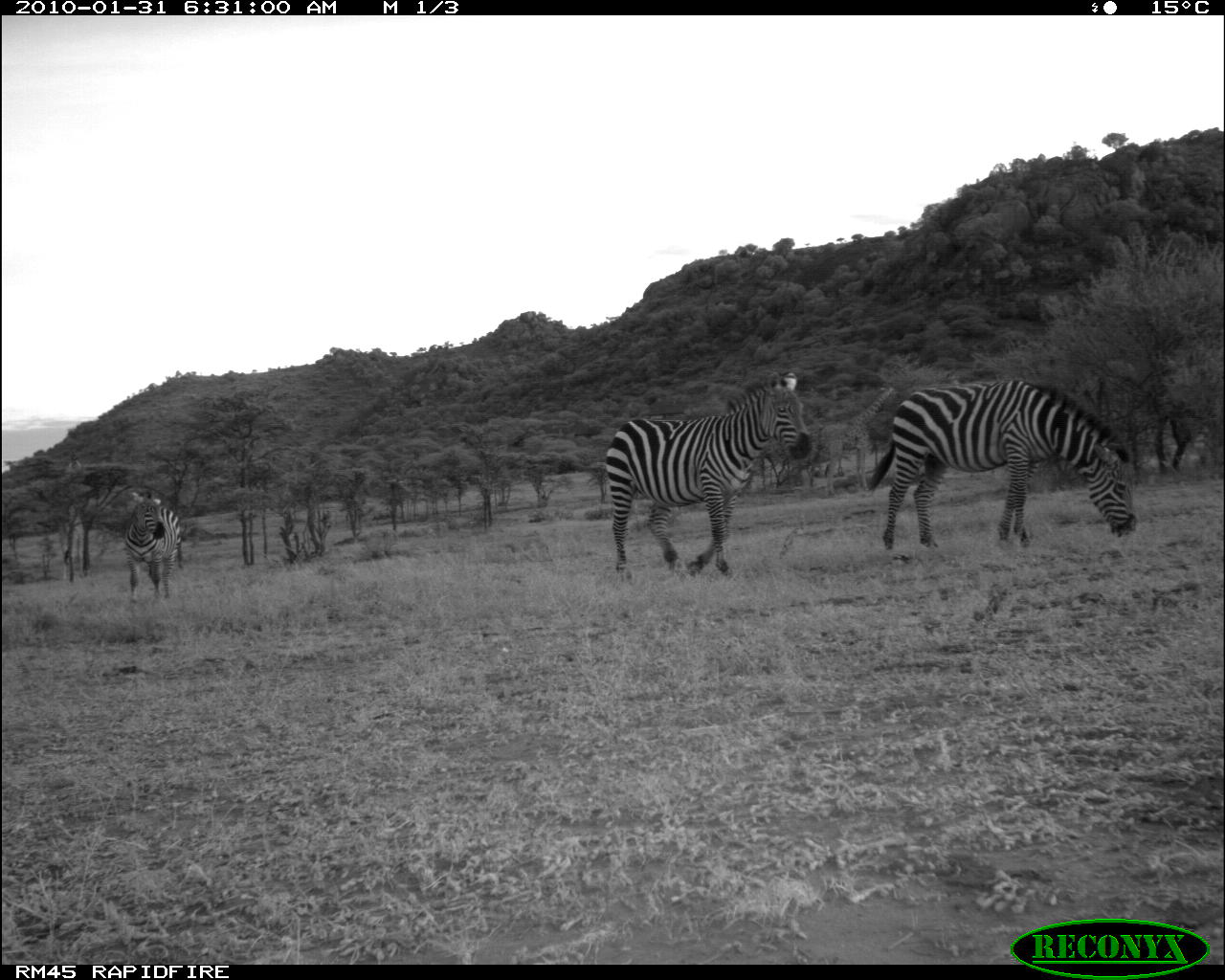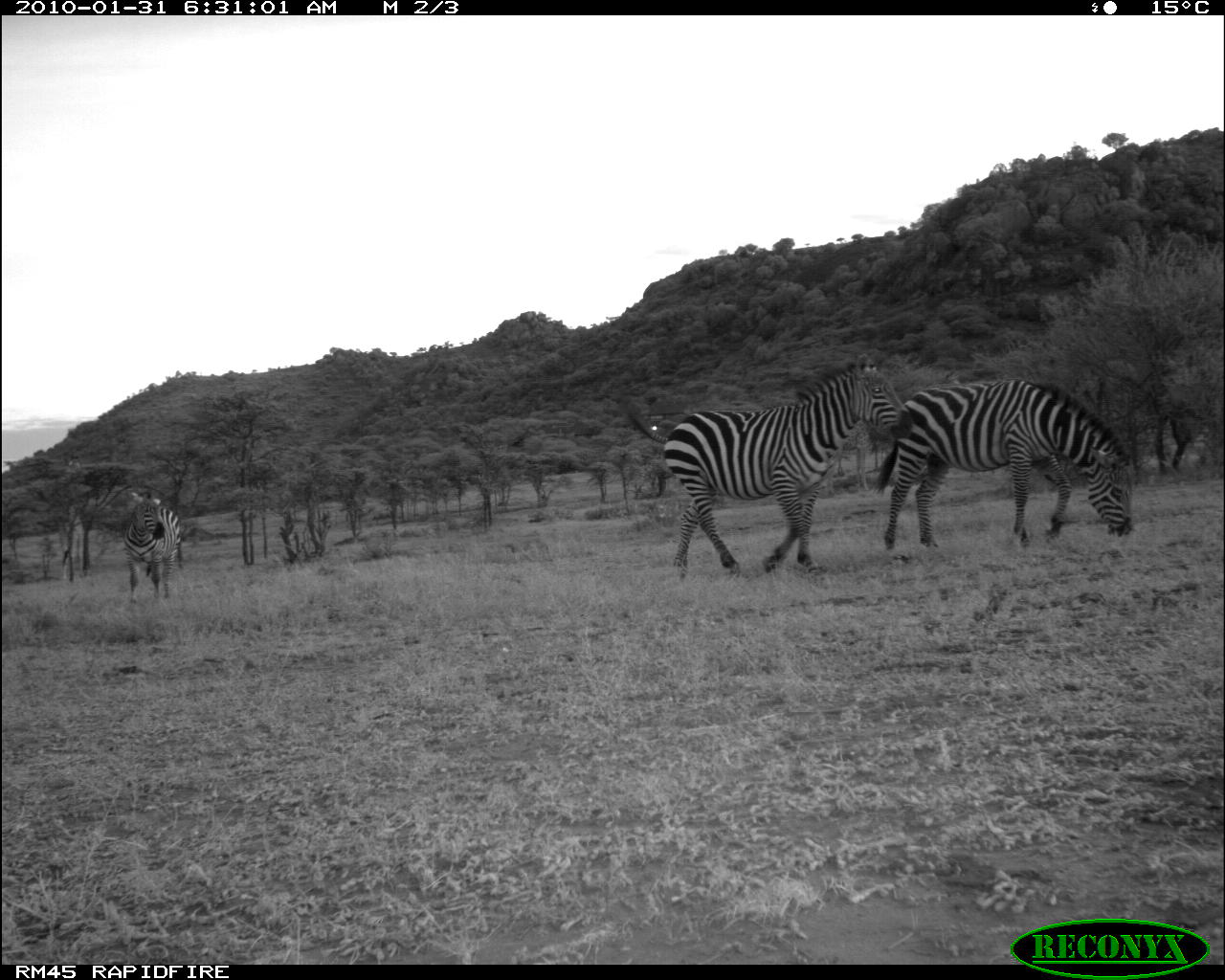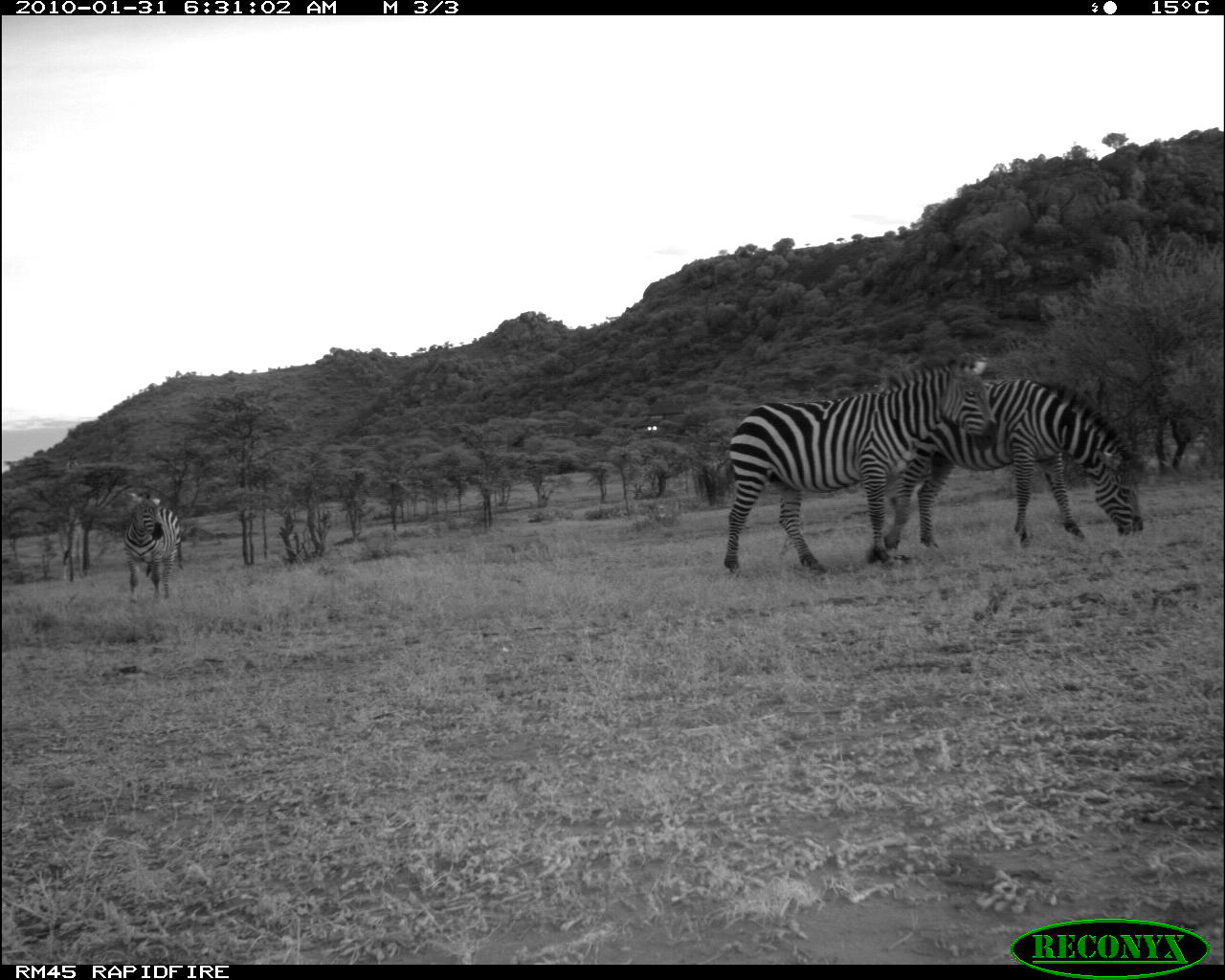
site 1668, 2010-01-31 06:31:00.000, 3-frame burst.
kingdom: Animalia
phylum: Chordata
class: Mammalia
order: Perissodactyla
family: Equidae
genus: Equus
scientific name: Equus quagga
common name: plains zebra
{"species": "Equus quagga (plains zebra)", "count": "3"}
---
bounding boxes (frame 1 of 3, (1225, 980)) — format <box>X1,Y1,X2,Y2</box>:
equus quagga: <box>864,378,1139,551</box>; <box>604,370,813,577</box>; <box>806,384,898,495</box>; <box>123,489,182,600</box>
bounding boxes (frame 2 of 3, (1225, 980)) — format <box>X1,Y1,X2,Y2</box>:
equus quagga: <box>618,353,915,578</box>; <box>876,377,1135,553</box>; <box>123,488,181,600</box>; <box>819,419,872,494</box>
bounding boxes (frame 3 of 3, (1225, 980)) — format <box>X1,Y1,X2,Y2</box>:
equus quagga: <box>722,355,999,574</box>; <box>884,376,1144,550</box>; <box>124,490,181,604</box>